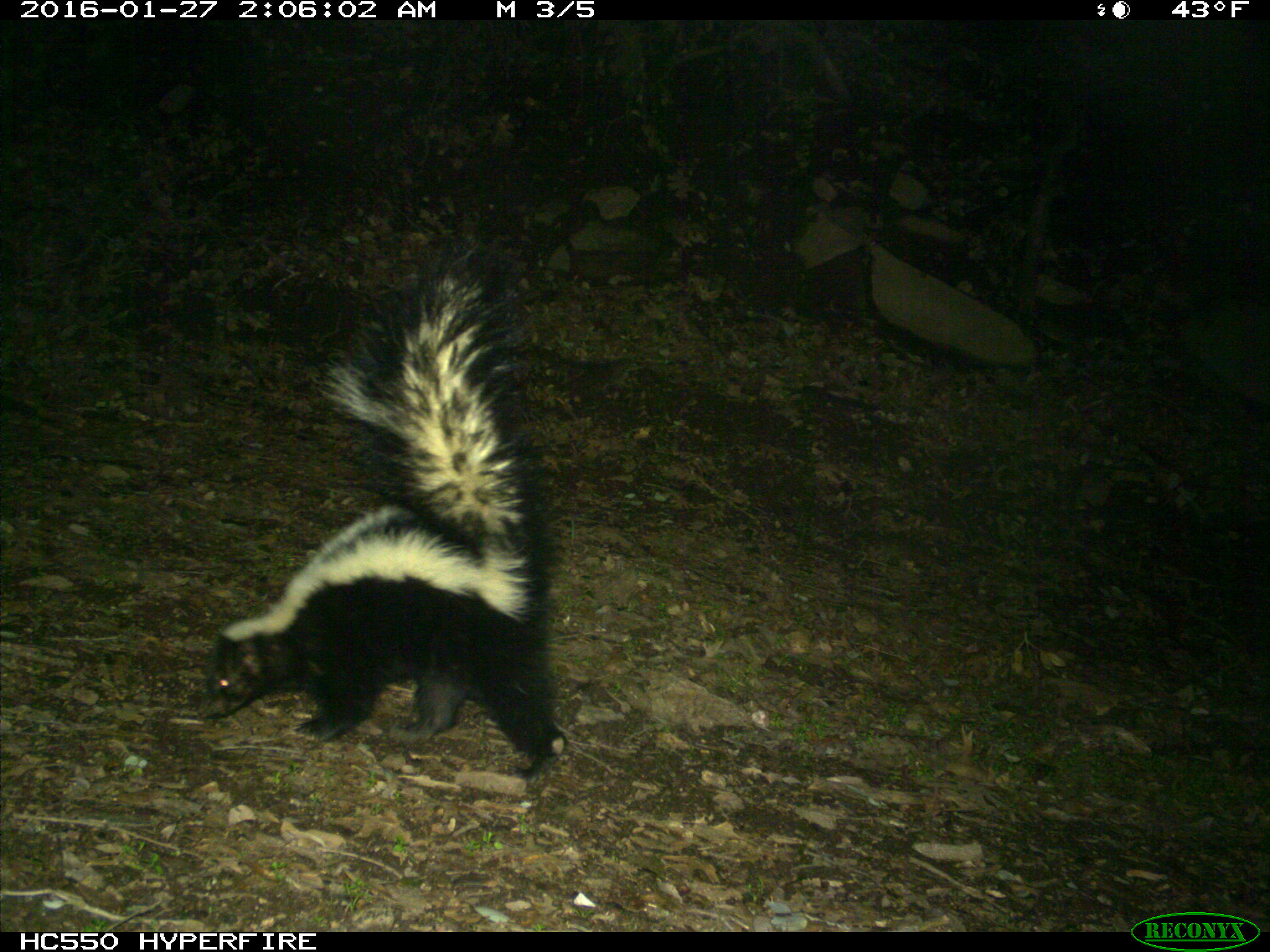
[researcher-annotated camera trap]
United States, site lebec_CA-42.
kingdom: Animalia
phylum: Chordata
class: Mammalia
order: Carnivora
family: Mephitidae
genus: Mephitis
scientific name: Mephitis mephitis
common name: striped skunk